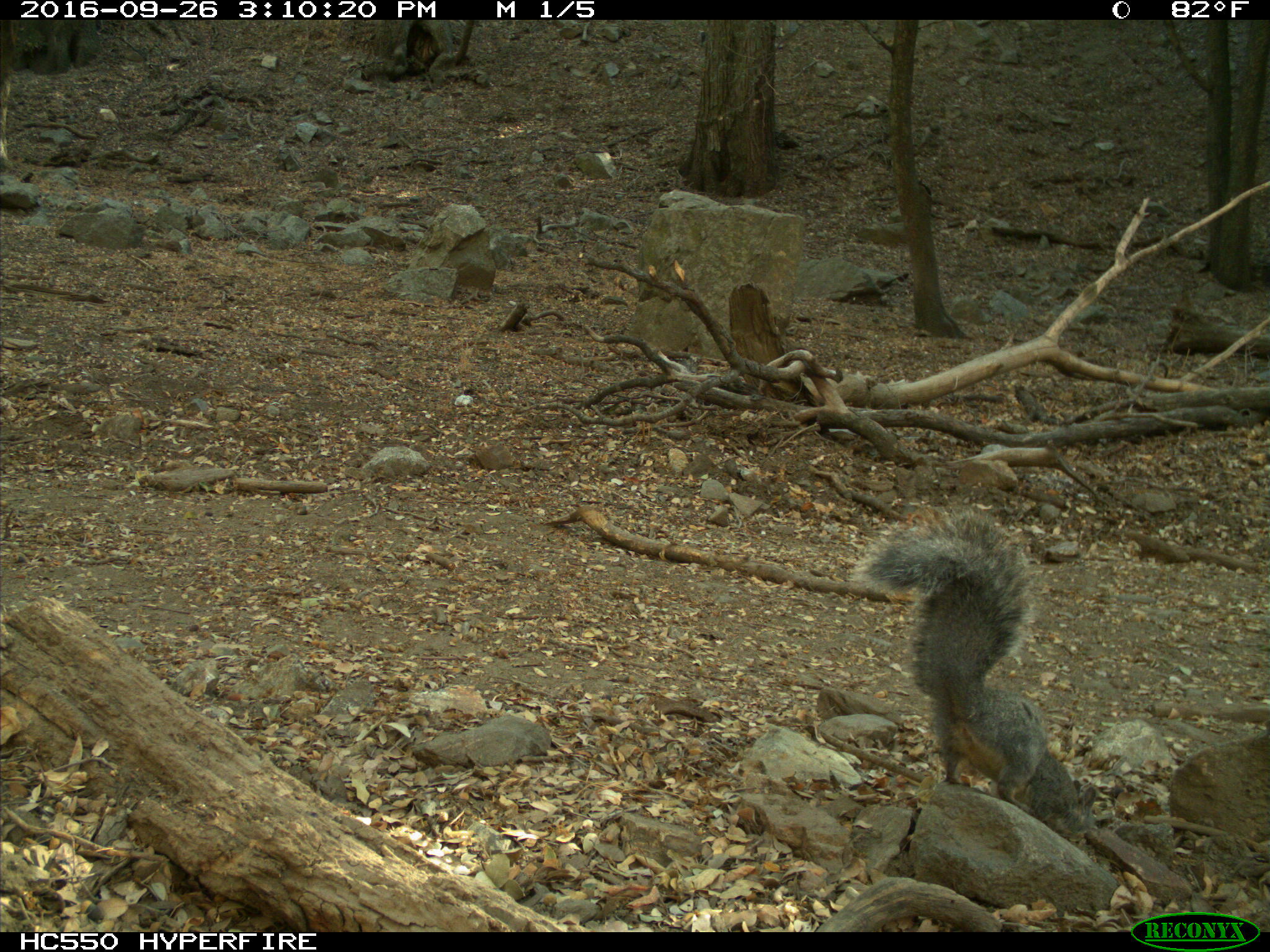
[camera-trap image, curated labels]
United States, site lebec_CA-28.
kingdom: Animalia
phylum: Chordata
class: Mammalia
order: Rodentia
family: Sciuridae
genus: Sciurus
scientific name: Sciurus carolinensis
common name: eastern gray squirrel